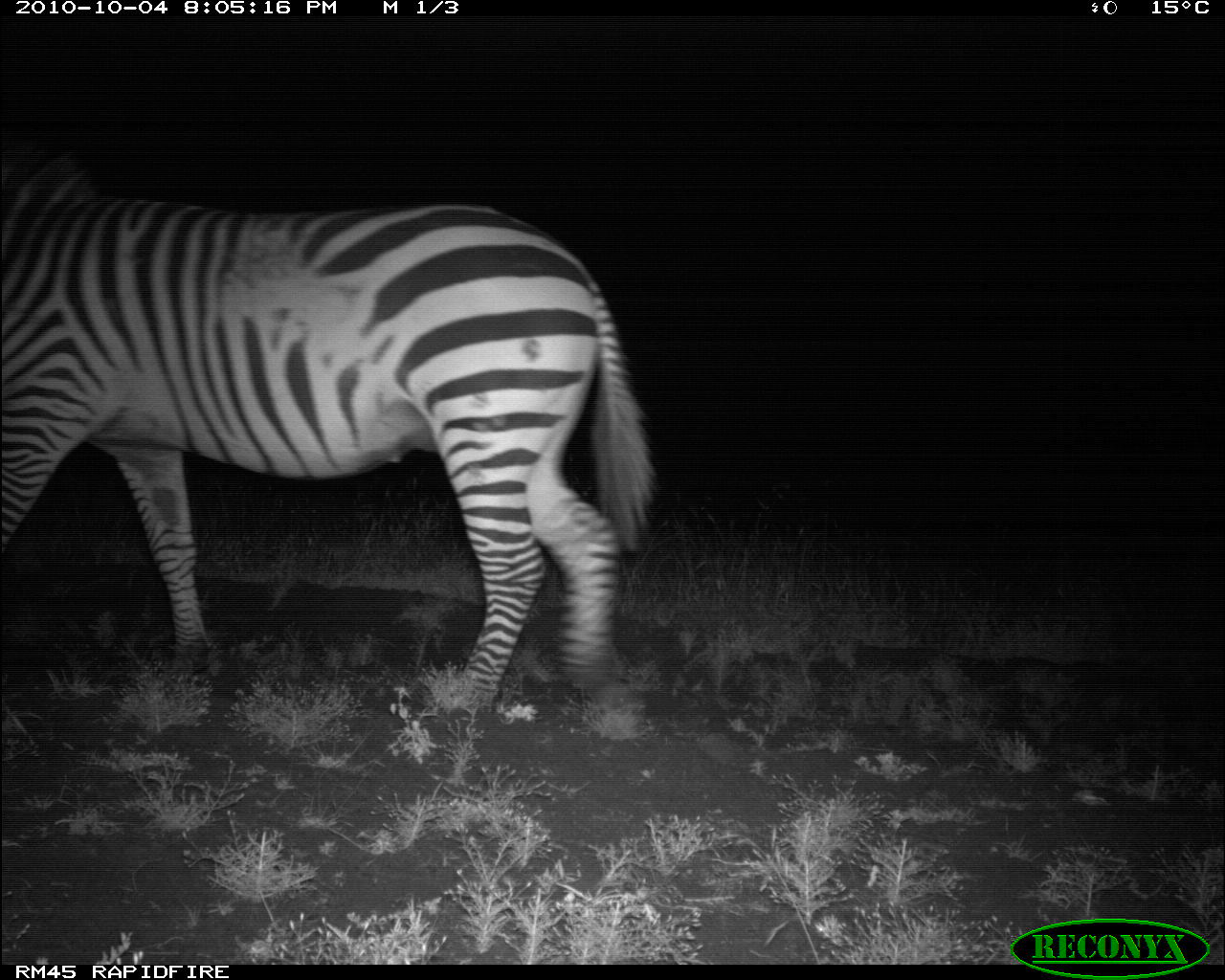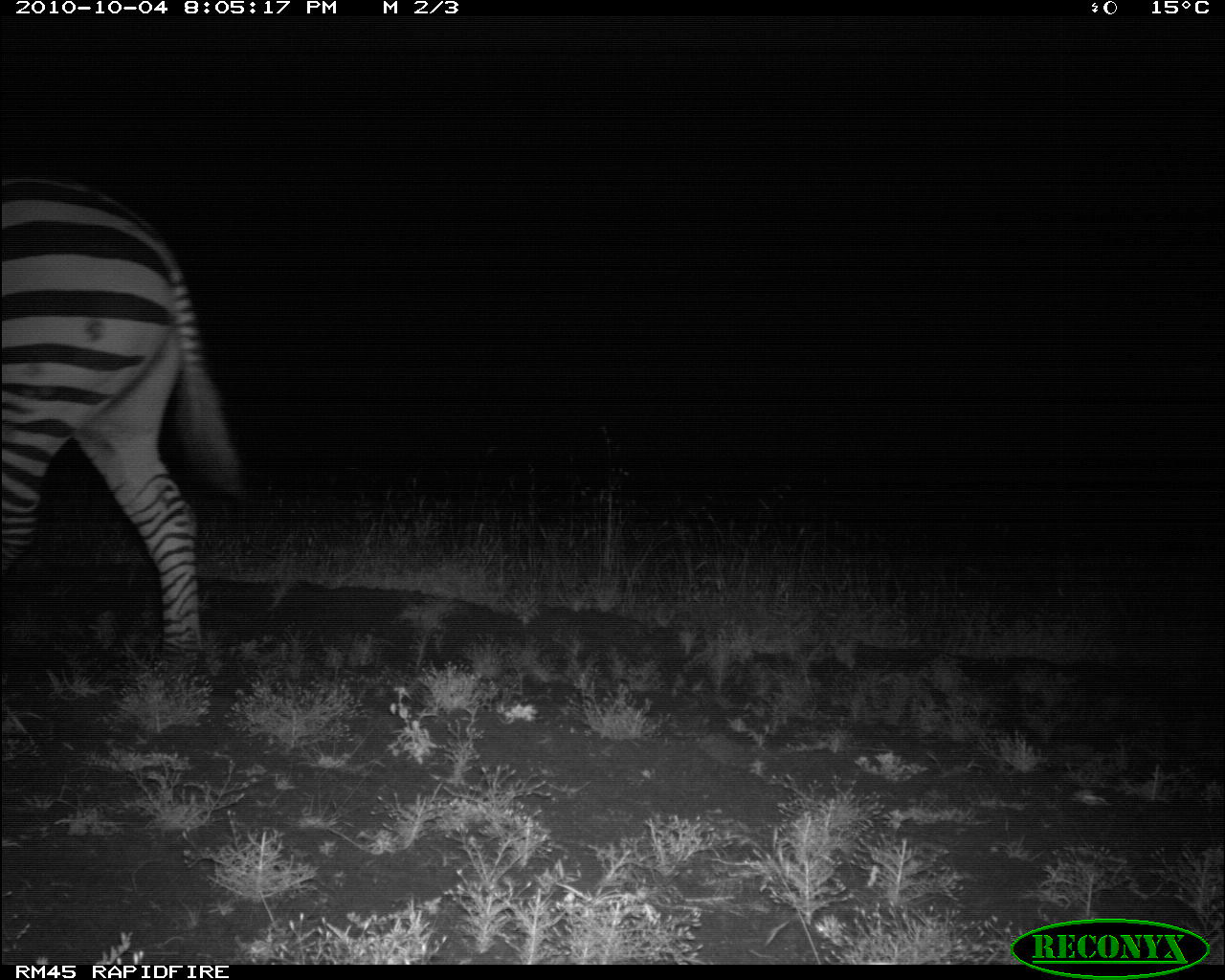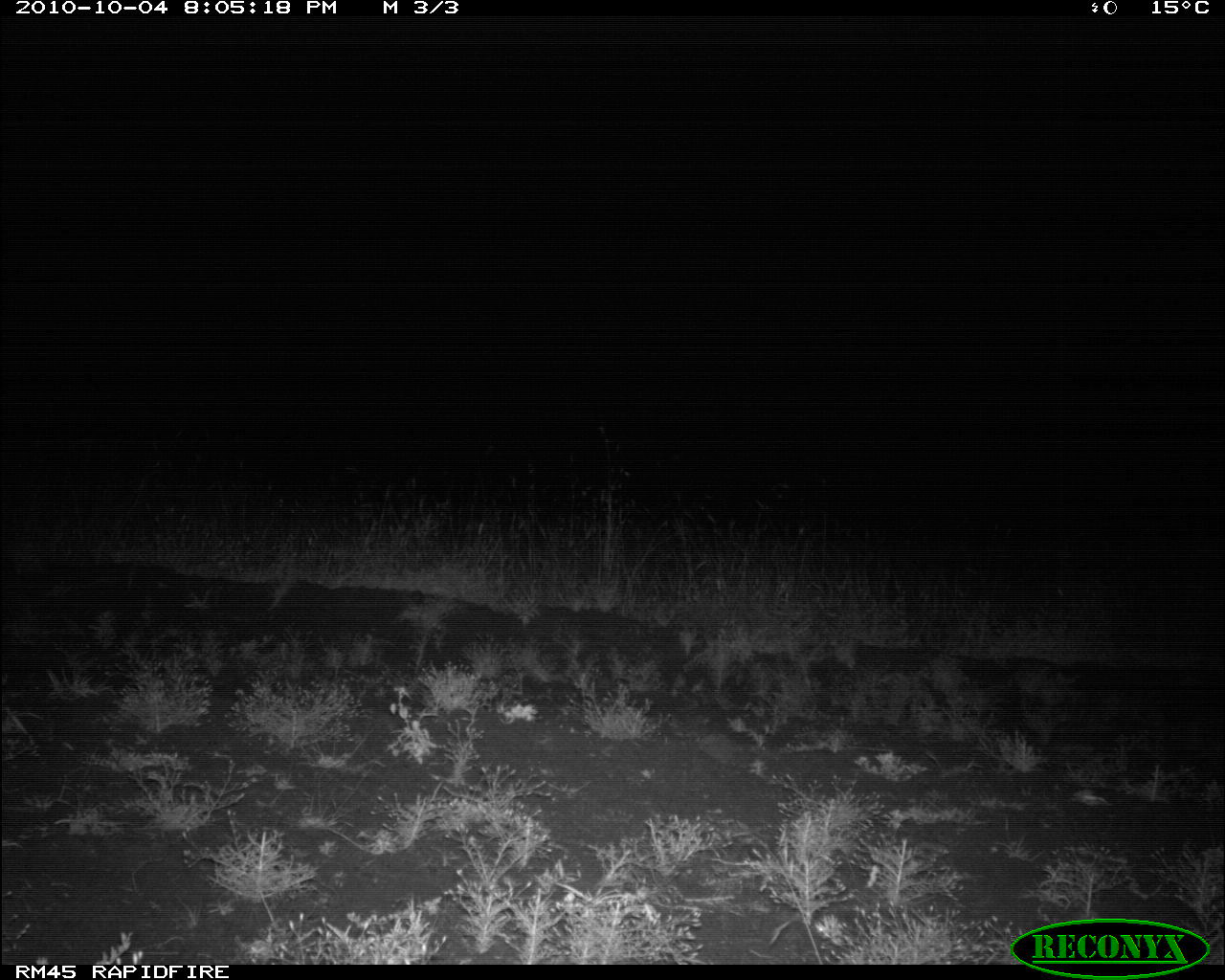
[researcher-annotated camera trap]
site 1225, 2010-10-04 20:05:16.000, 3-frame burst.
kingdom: Animalia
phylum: Chordata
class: Mammalia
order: Perissodactyla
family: Equidae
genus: Equus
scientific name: Equus quagga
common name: plains zebra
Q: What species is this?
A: Equus quagga (plains zebra).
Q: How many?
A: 1.